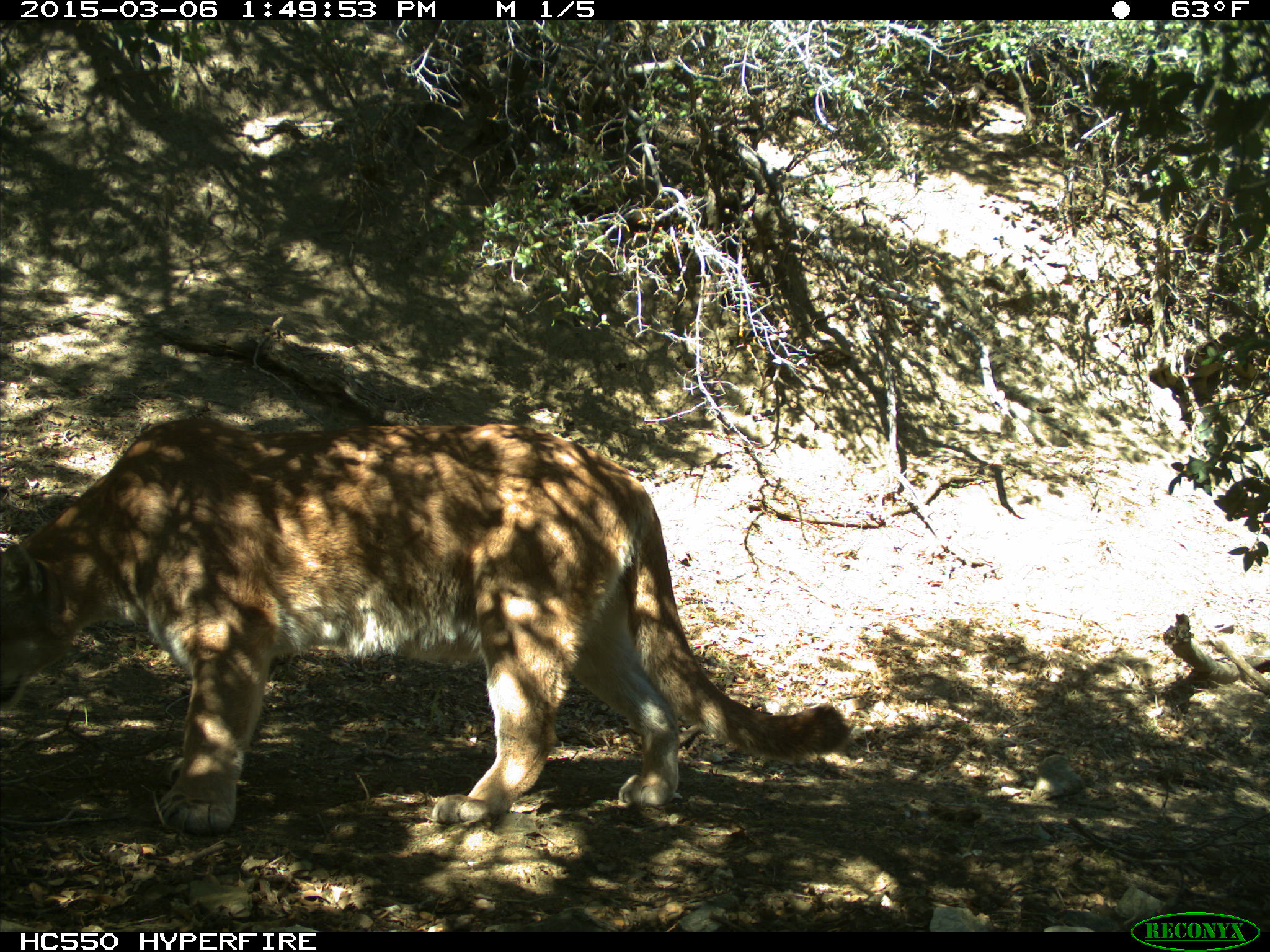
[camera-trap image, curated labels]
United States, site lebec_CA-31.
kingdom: Animalia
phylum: Chordata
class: Mammalia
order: Carnivora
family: Felidae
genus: Puma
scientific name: Puma concolor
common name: mountain lion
Puma concolor (mountain lion).